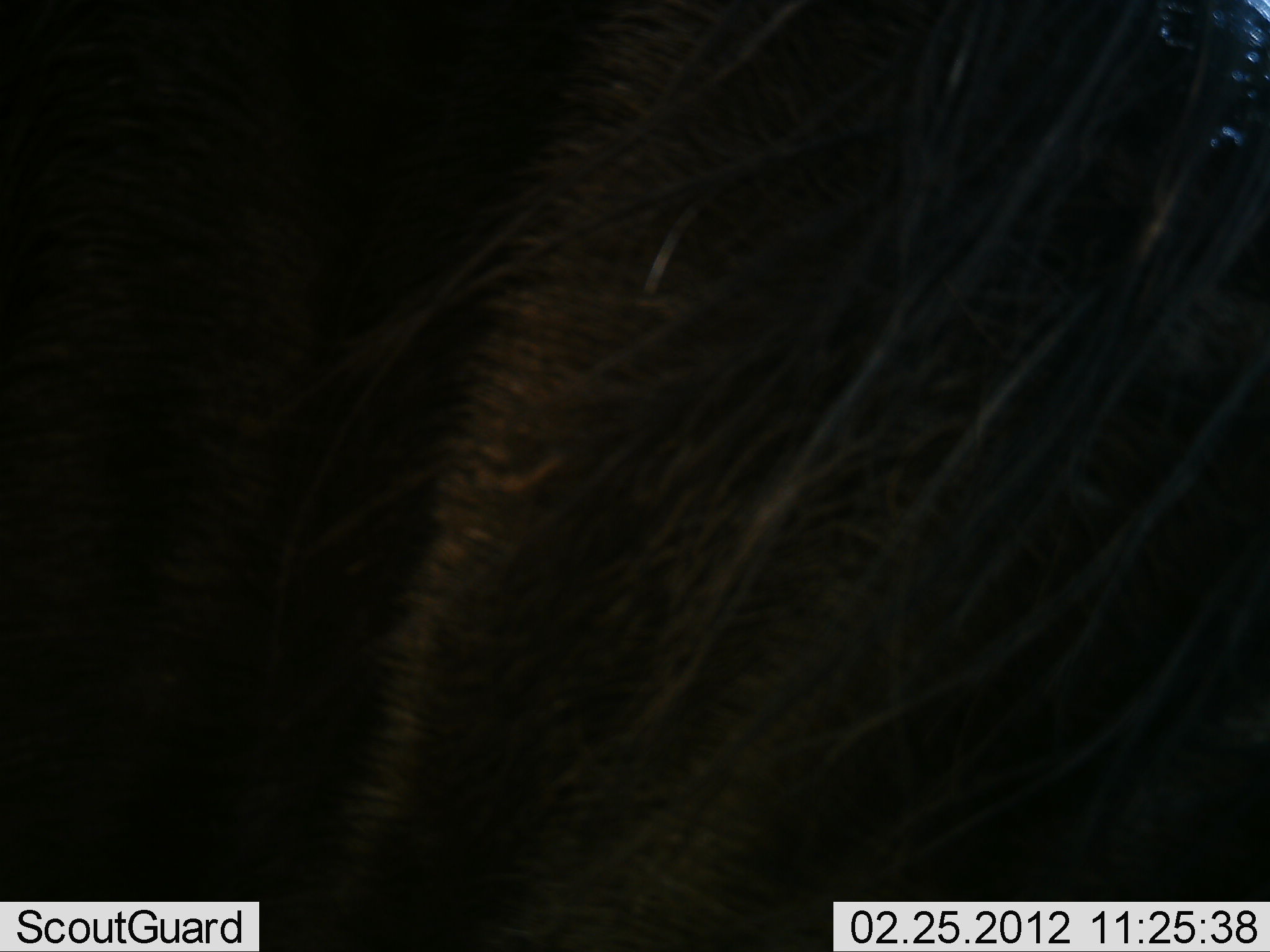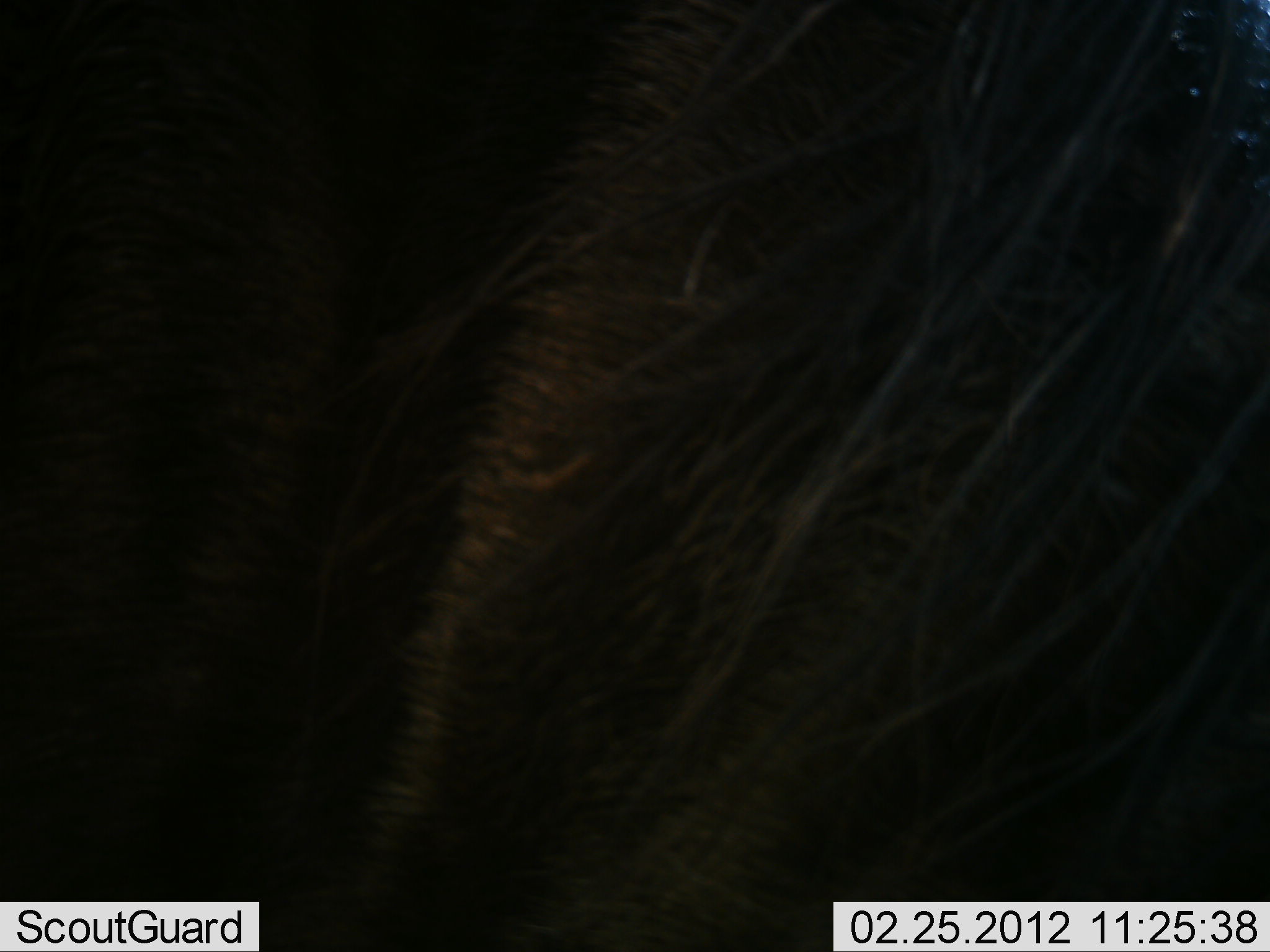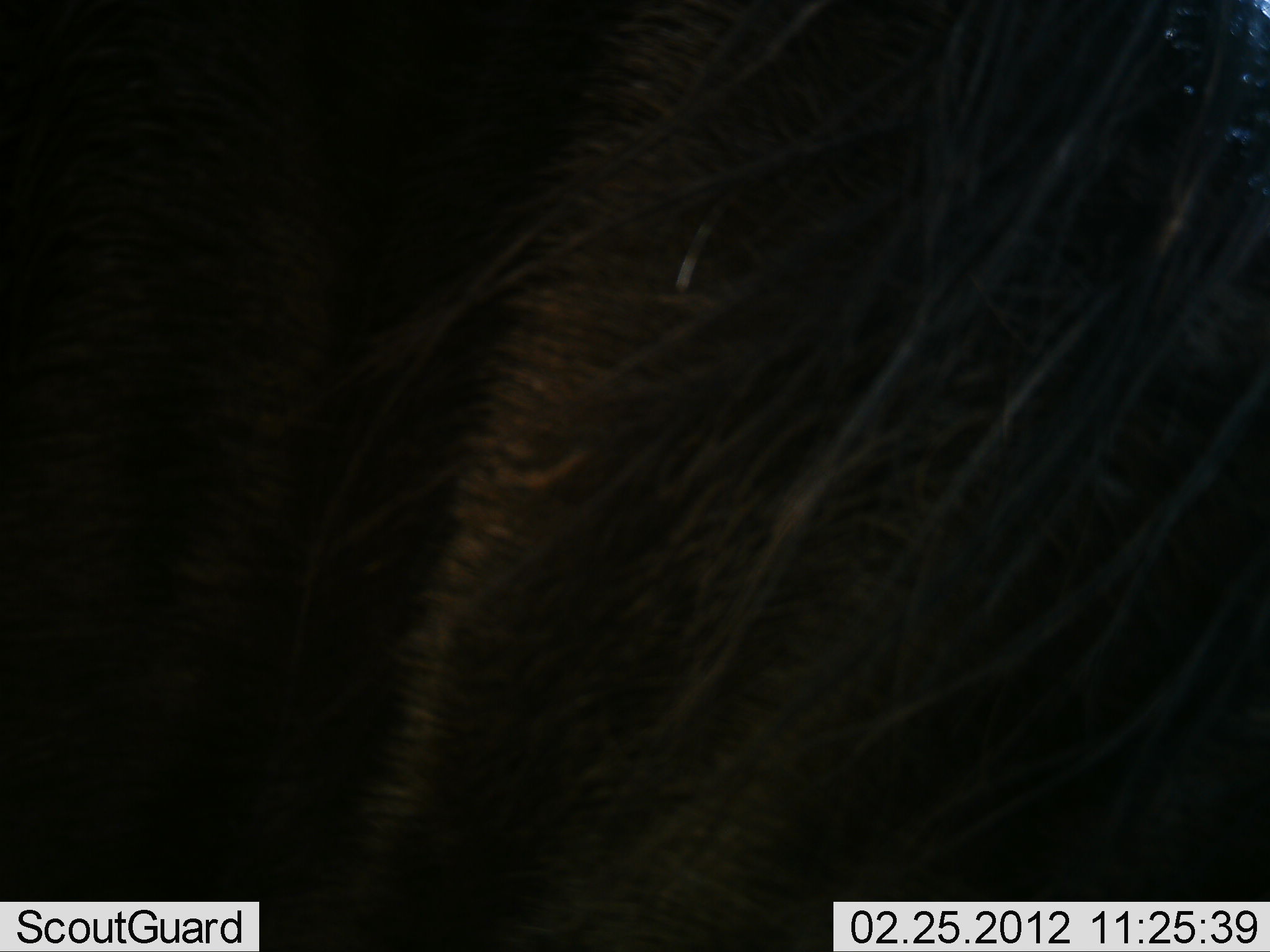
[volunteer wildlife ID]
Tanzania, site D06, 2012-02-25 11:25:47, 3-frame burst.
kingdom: Animalia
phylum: Chordata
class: Mammalia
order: Artiodactyla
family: Bovidae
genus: Connochaetes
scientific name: Connochaetes taurinus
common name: blue wildebeest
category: wildebeest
Wildebeest (blue wildebeest) (Connochaetes taurinus), count 1. Behavior (volunteer vote fractions): standing 100%, resting 0%, moving 0%, interacting 0%. Young present (vote fraction): 0%. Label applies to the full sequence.